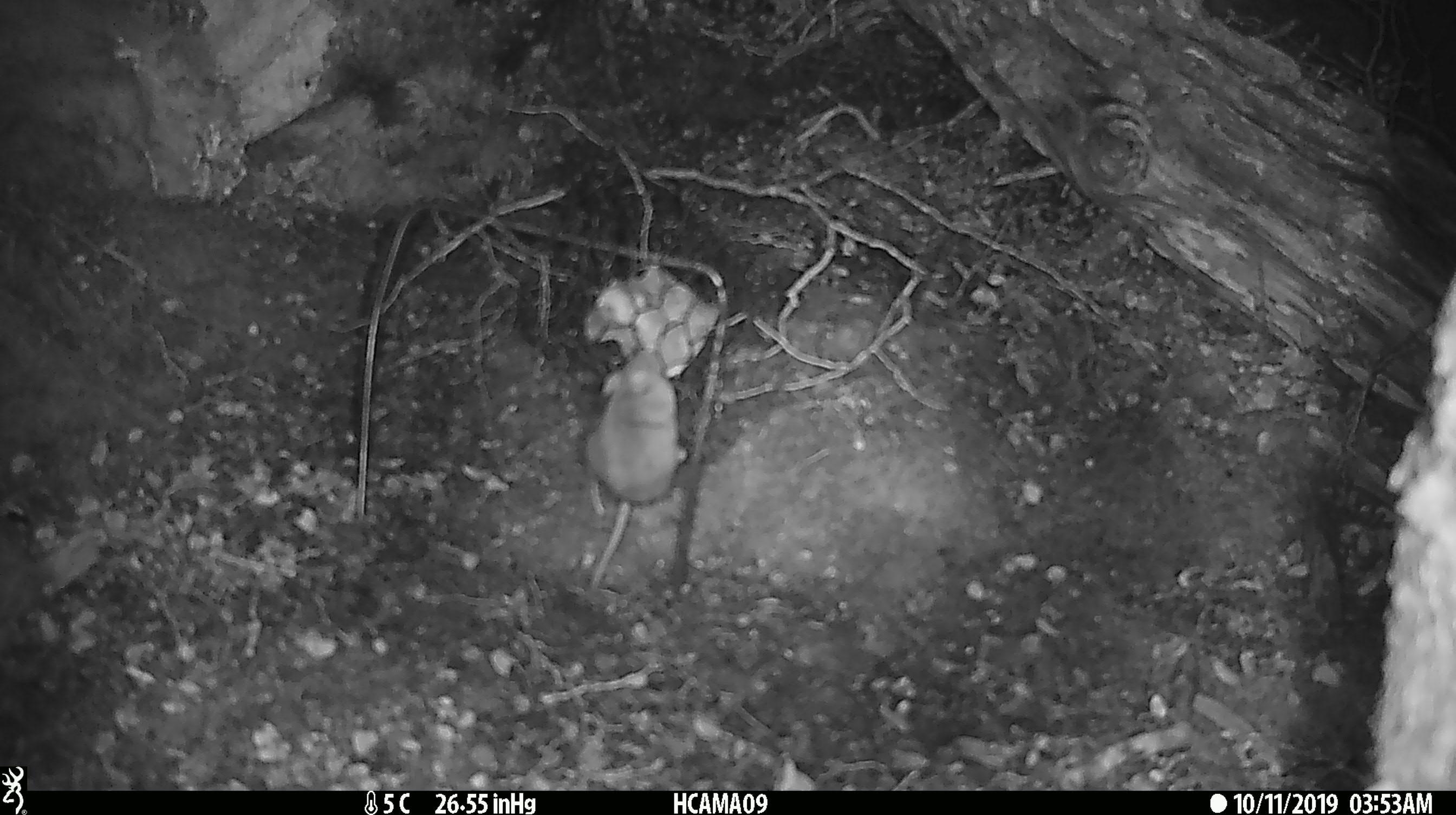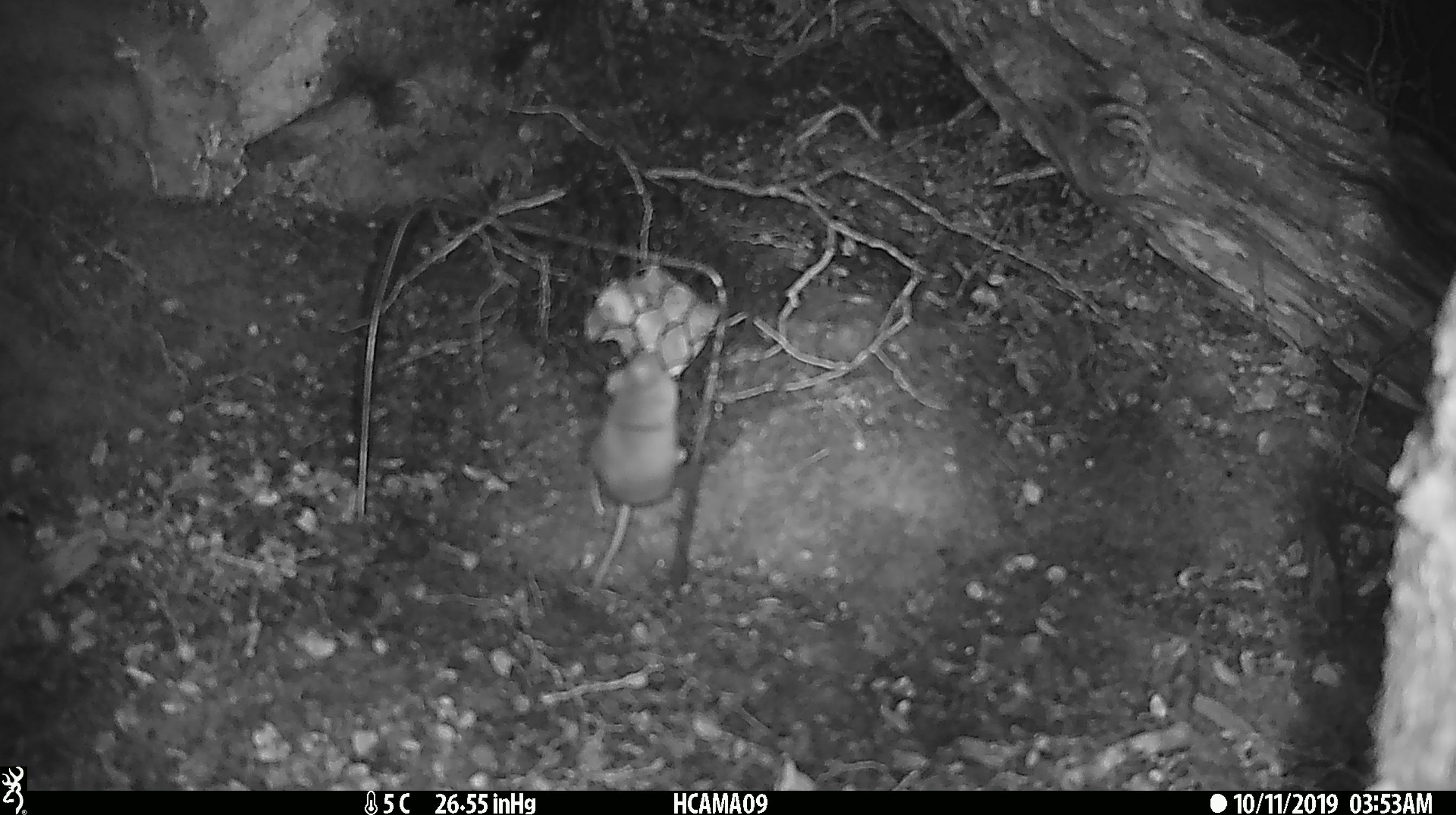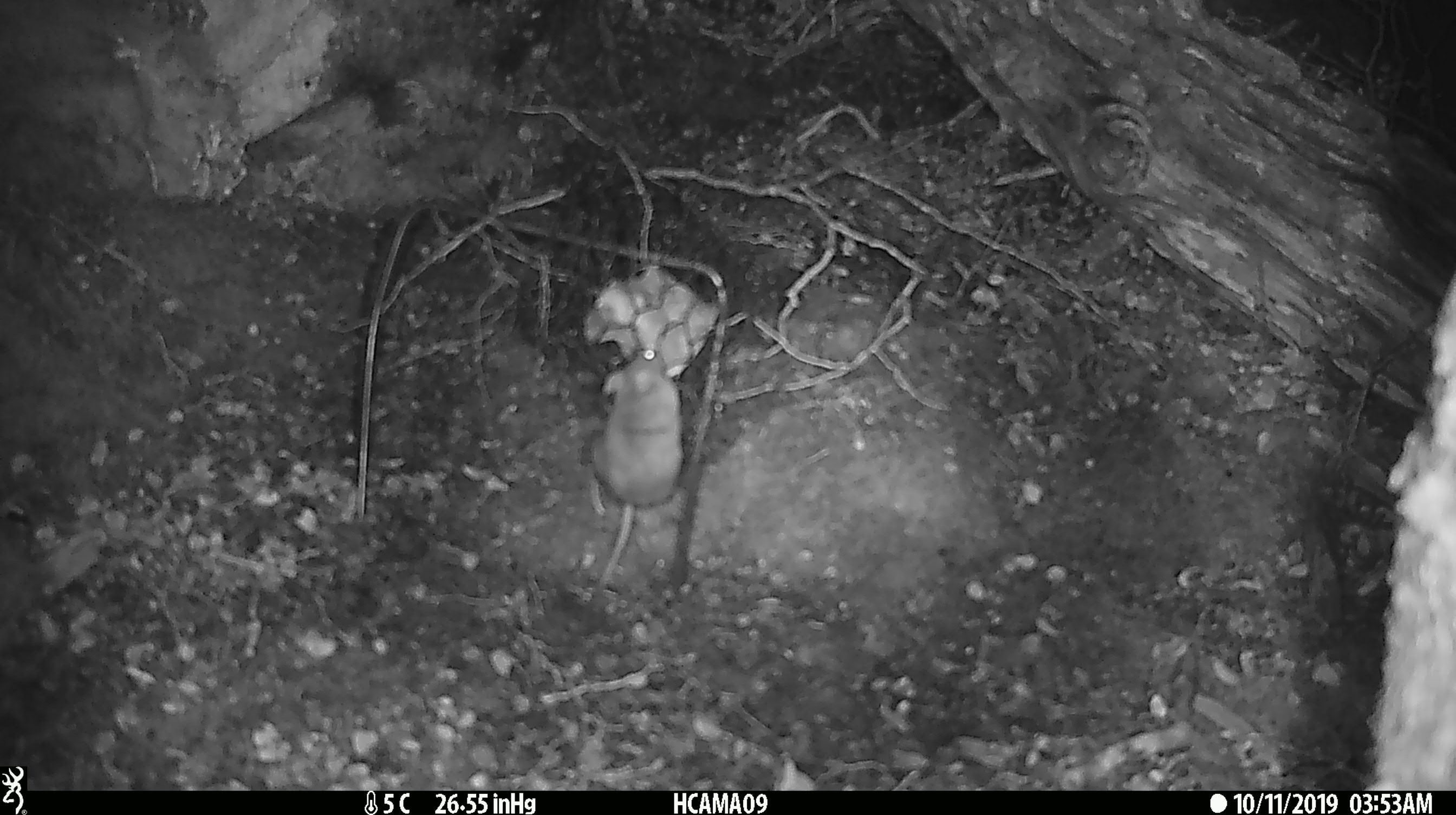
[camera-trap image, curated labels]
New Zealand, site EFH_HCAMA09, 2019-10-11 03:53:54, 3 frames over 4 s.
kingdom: Animalia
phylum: Chordata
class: Mammalia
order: Rodentia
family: Muridae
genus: Mus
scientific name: Mus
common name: mouse